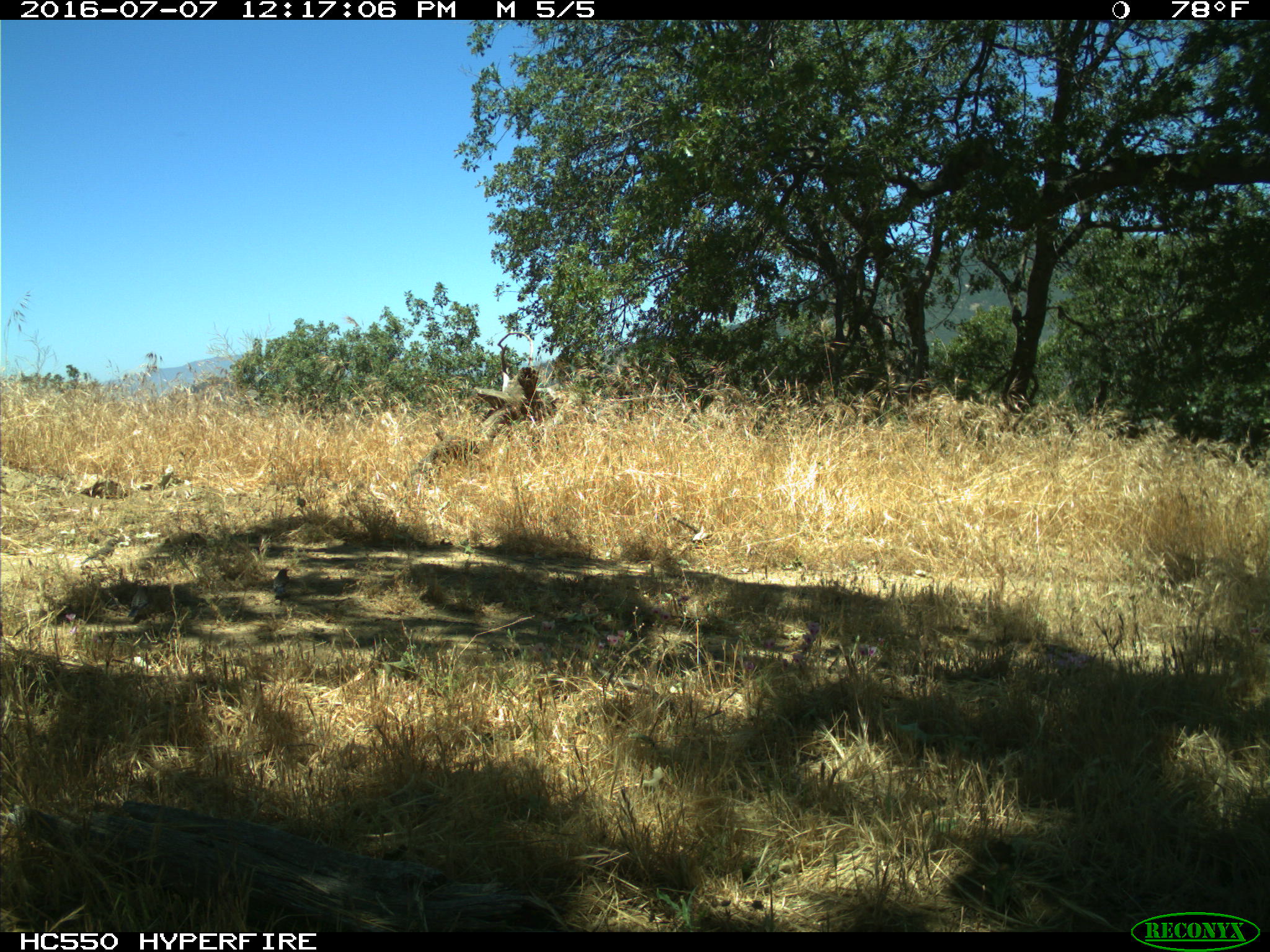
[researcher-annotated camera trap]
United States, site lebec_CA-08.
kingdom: Animalia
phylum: Chordata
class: Aves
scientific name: Aves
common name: birds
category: unidentified bird